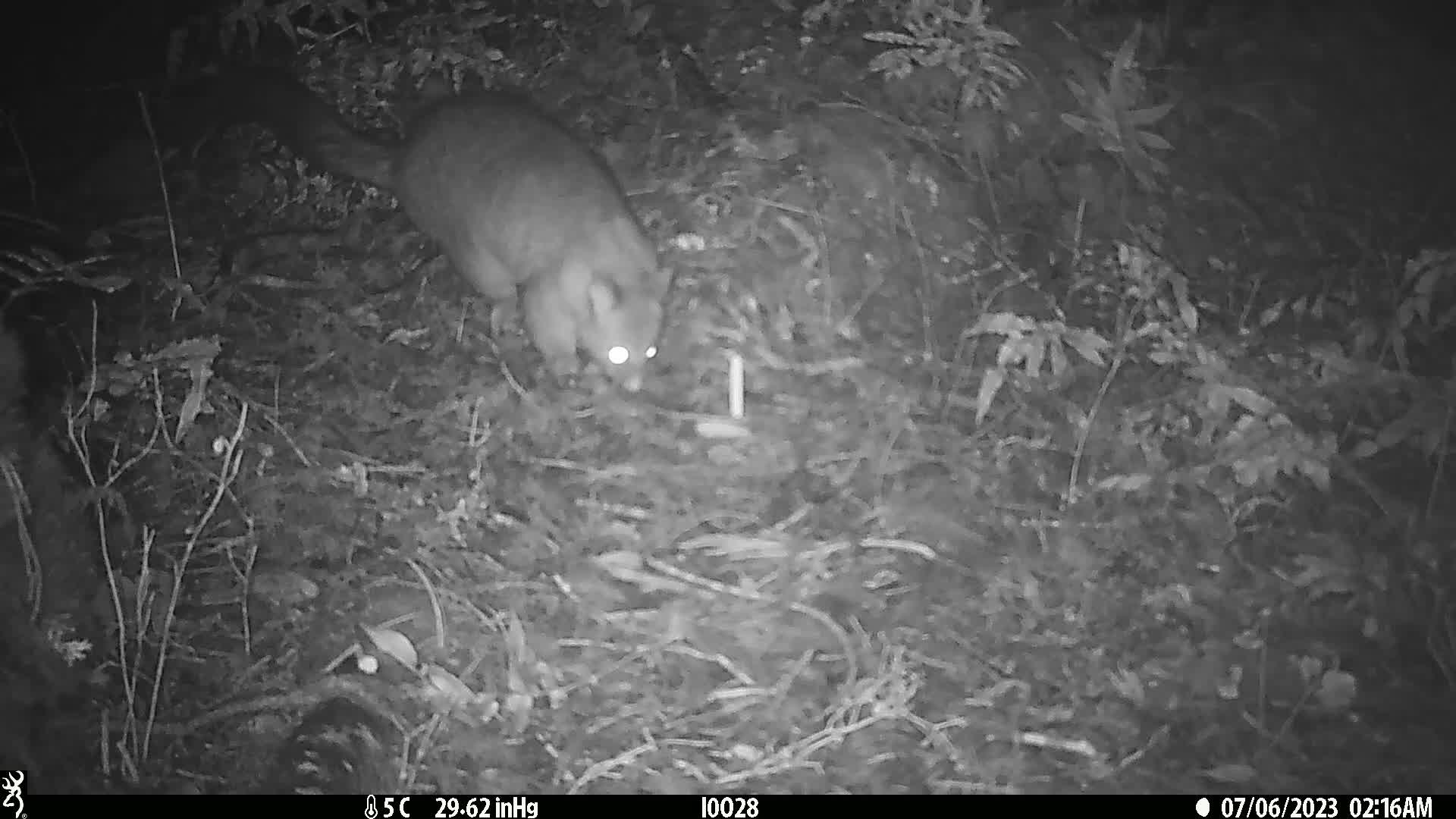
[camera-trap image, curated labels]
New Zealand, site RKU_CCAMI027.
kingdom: Animalia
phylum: Chordata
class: Mammalia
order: Diprotodontia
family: Phalangeridae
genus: Trichosurus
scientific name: Trichosurus vulpecula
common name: common brushtail possum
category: possum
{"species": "possum (common brushtail possum) (Trichosurus vulpecula)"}